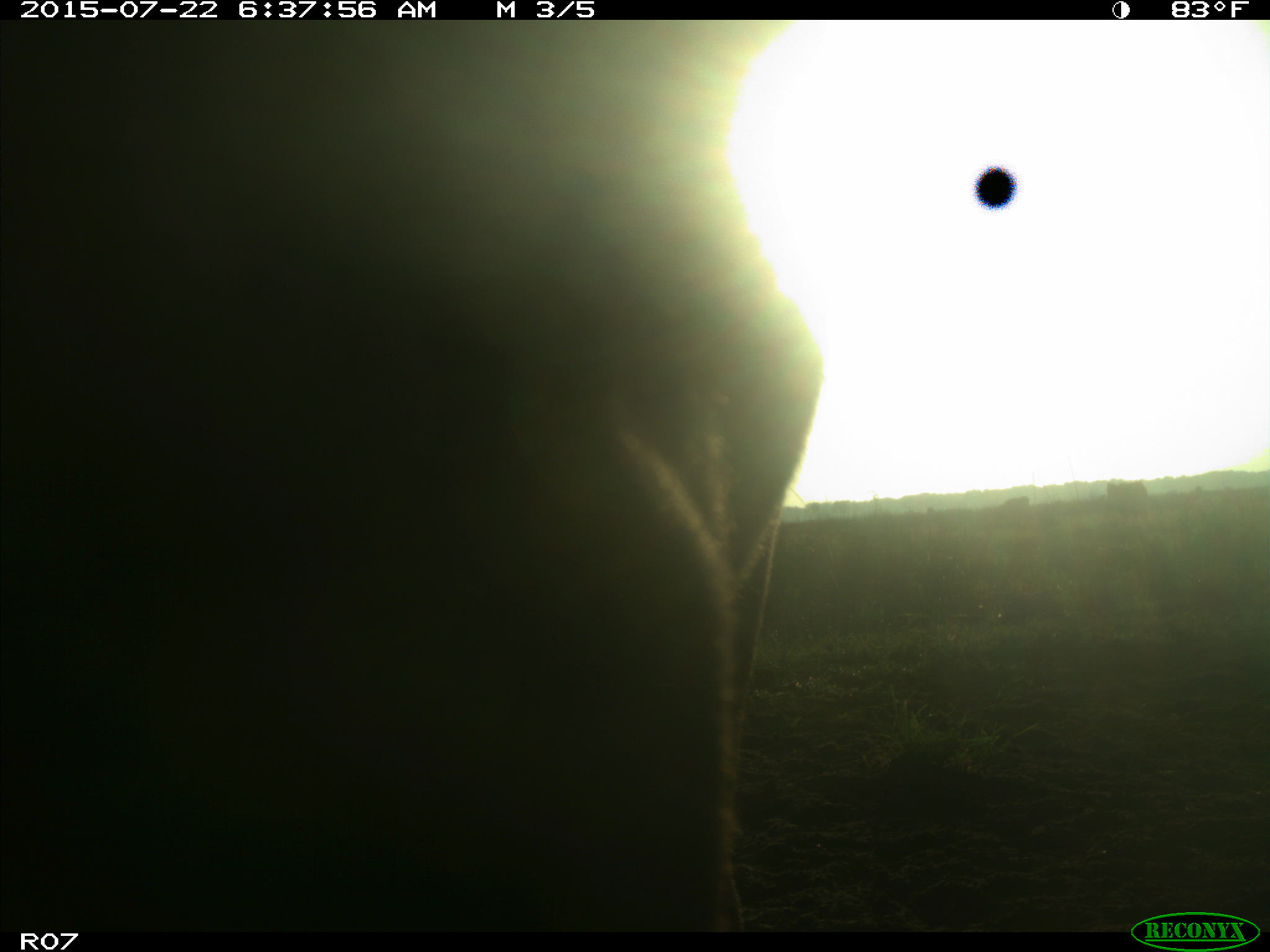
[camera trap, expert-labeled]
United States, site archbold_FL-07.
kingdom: Animalia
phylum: Chordata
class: Mammalia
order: Artiodactyla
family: Bovidae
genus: Bos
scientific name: Bos taurus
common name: domestic cow